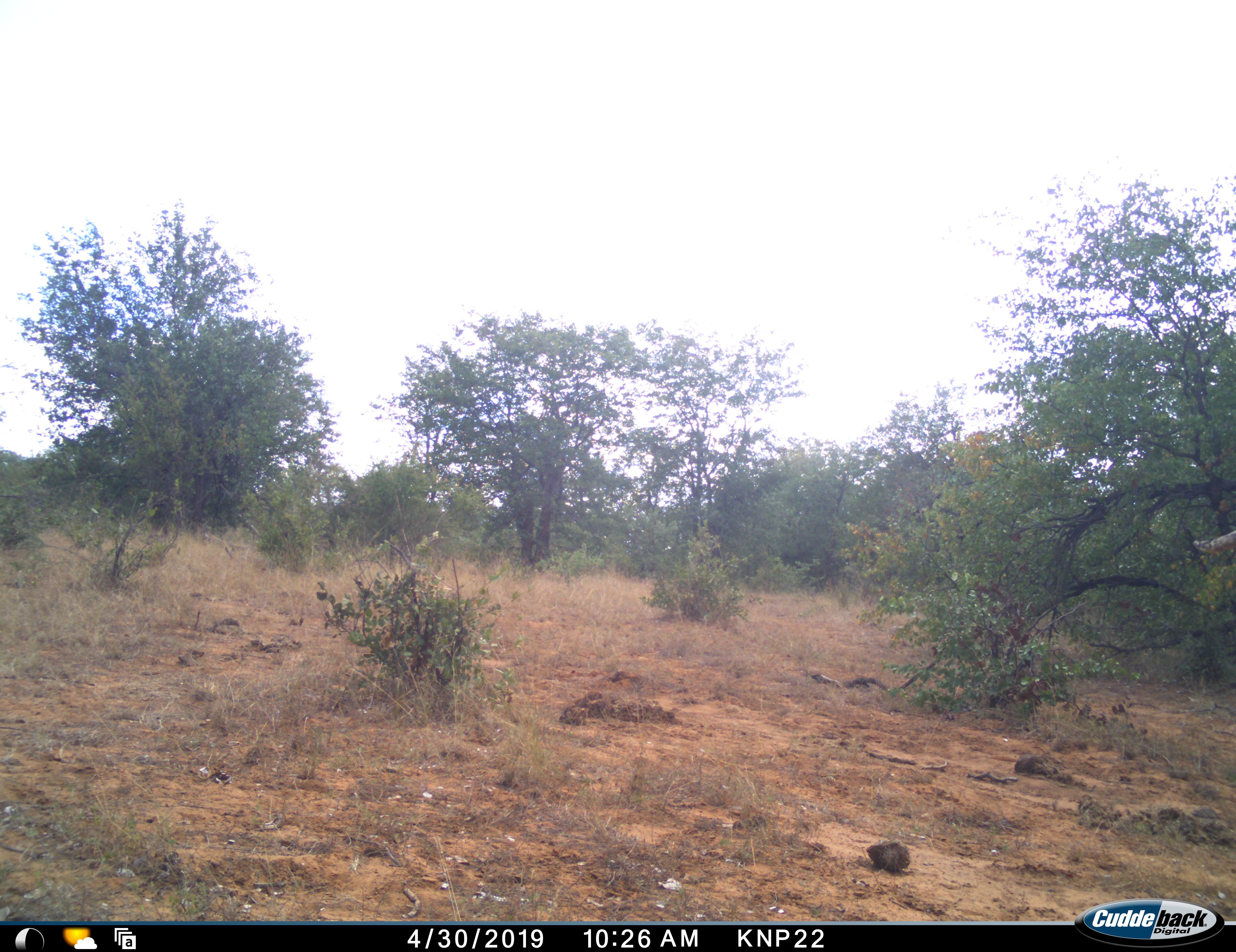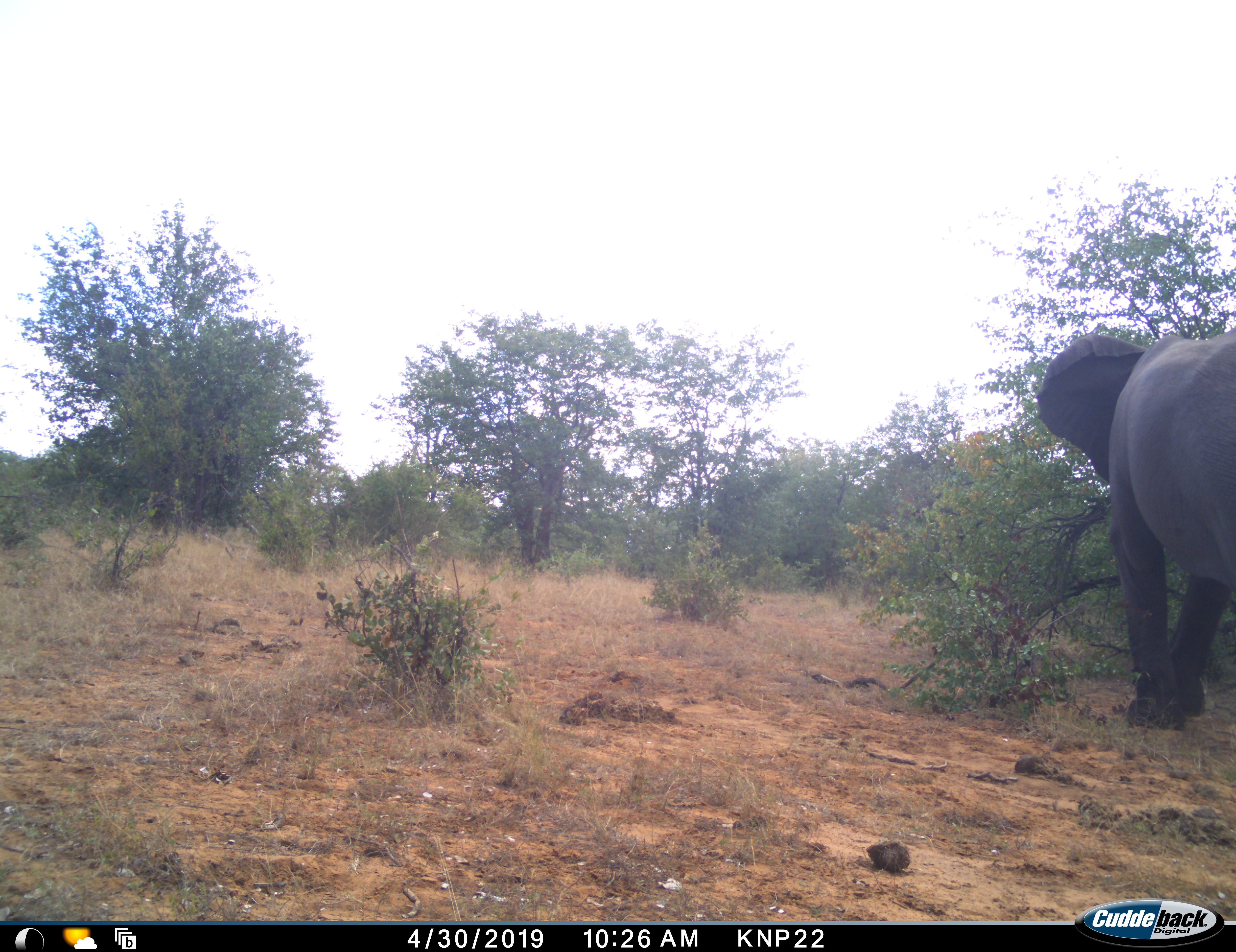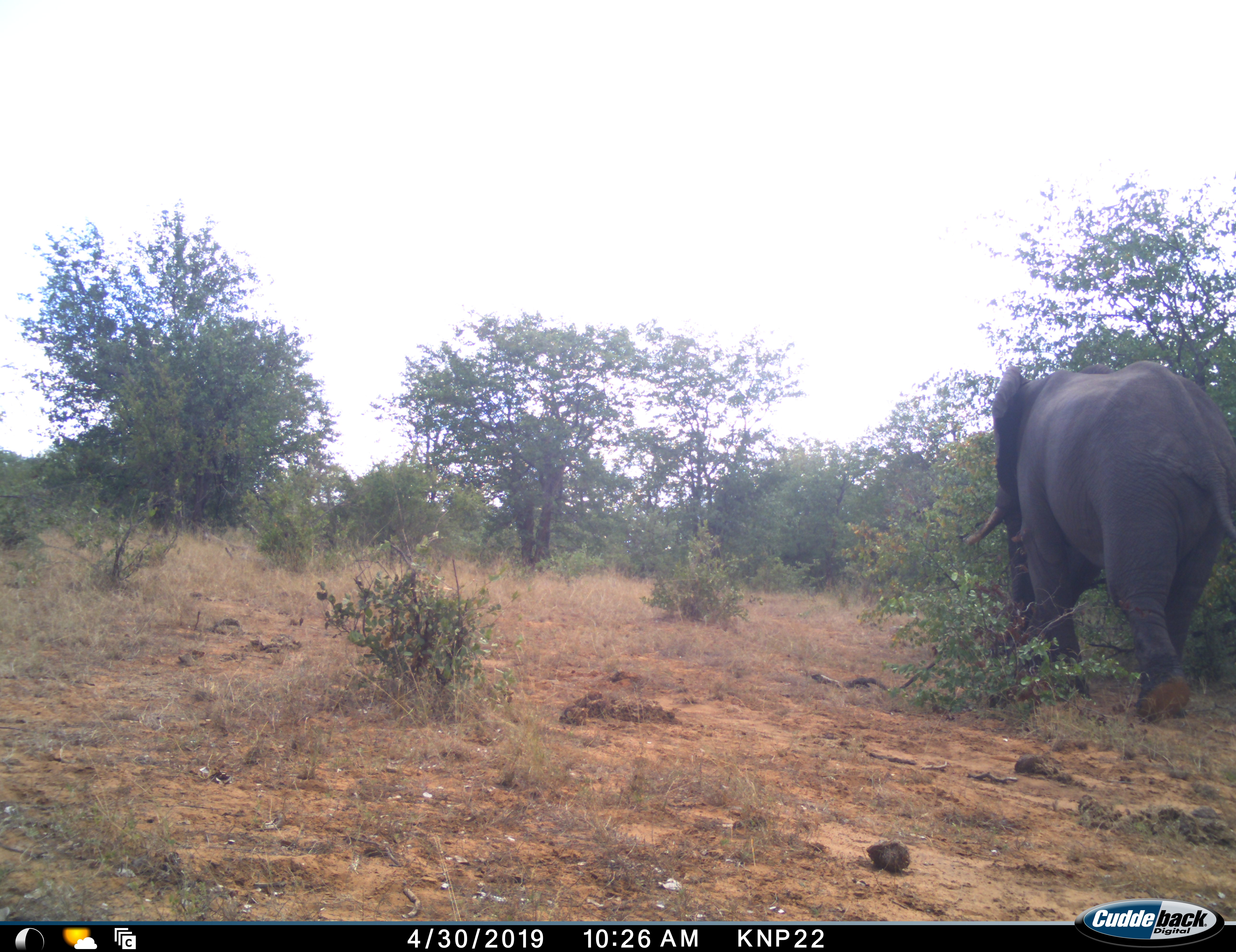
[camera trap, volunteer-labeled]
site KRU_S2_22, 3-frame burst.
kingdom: Animalia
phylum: Chordata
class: Mammalia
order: Proboscidea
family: Elephantidae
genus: Loxodonta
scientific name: Loxodonta africana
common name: african bush elephant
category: elephant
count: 1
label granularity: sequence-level